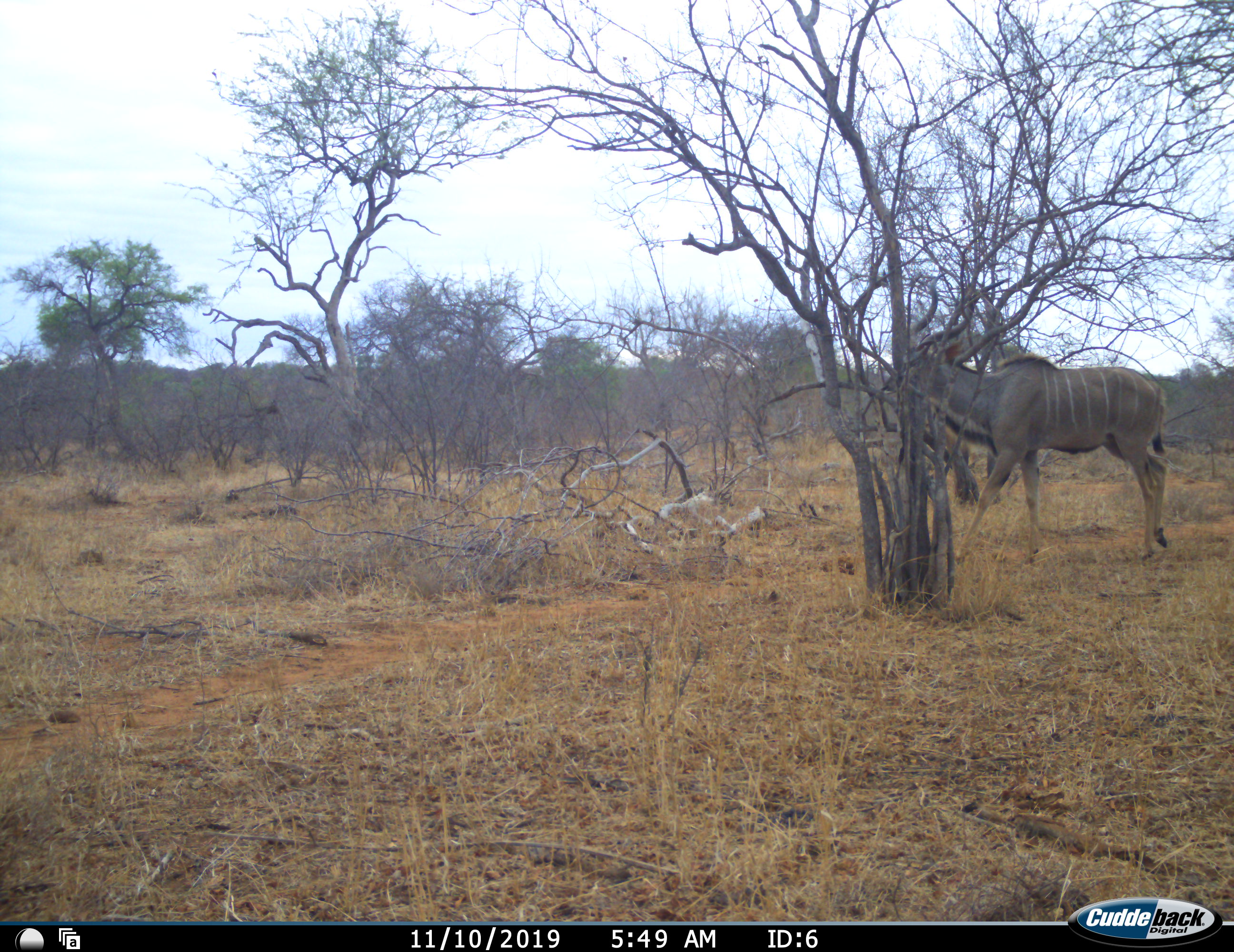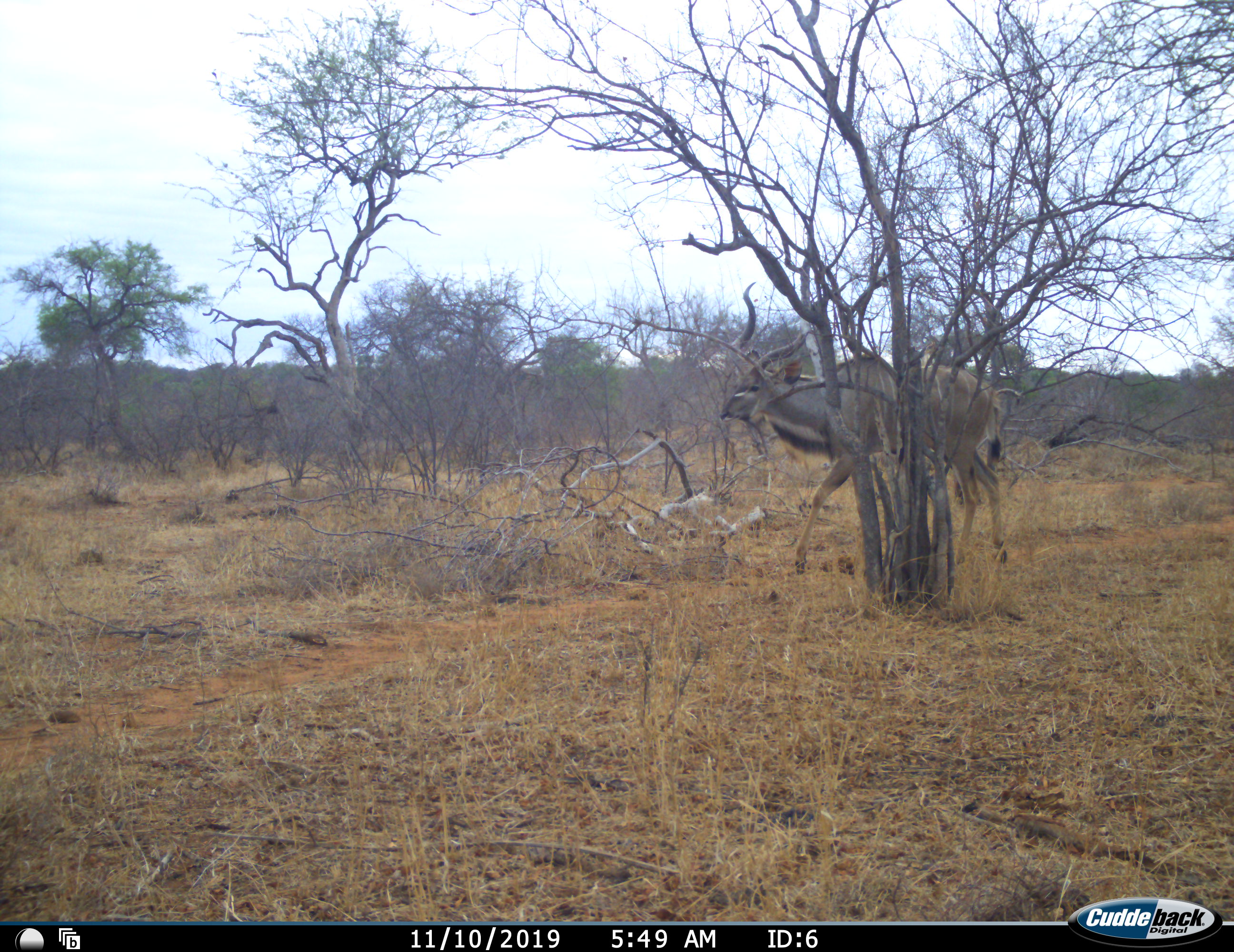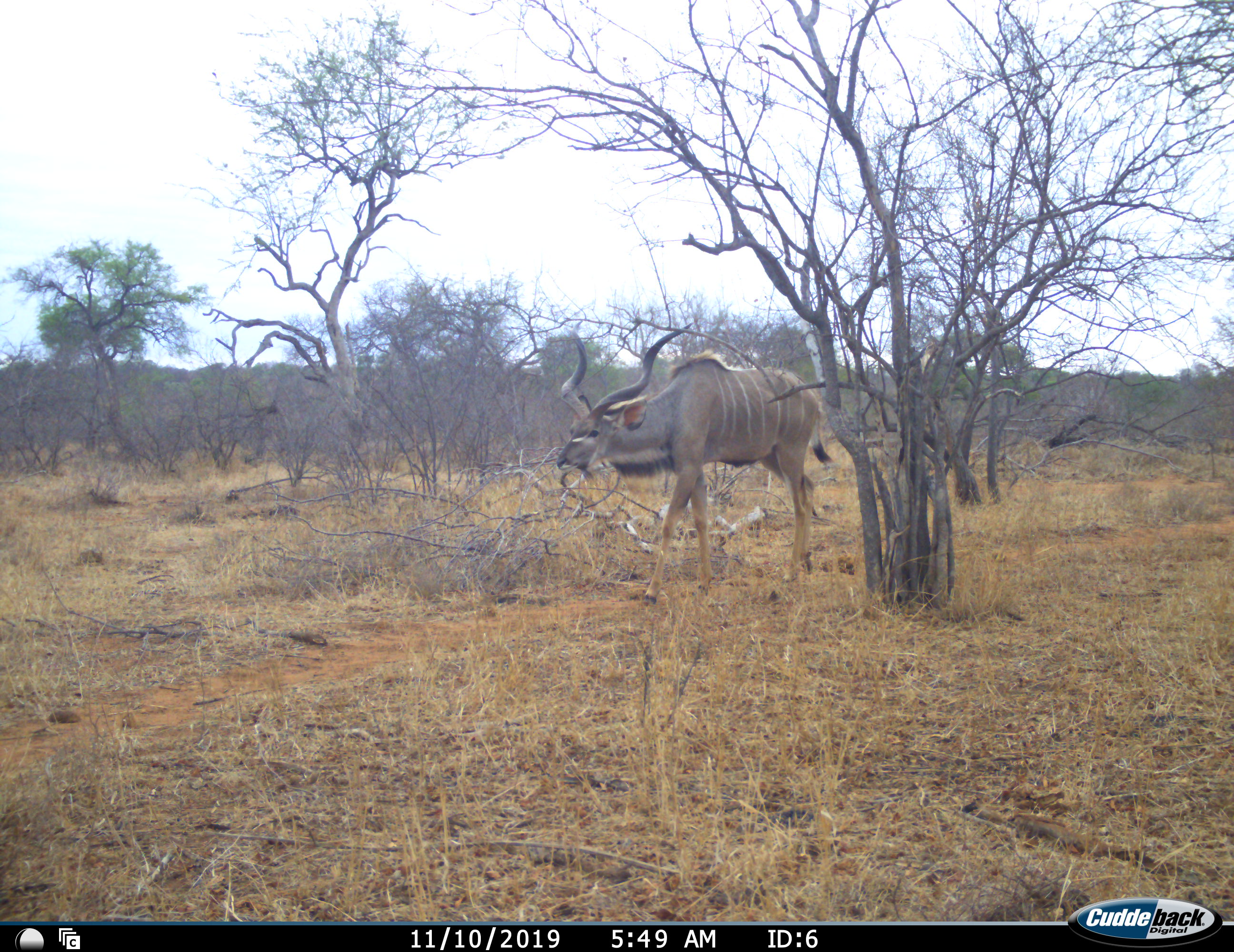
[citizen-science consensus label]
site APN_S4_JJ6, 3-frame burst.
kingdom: Animalia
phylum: Chordata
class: Mammalia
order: Artiodactyla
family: Bovidae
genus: Tragelaphus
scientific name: Tragelaphus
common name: kudu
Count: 1.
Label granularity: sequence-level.